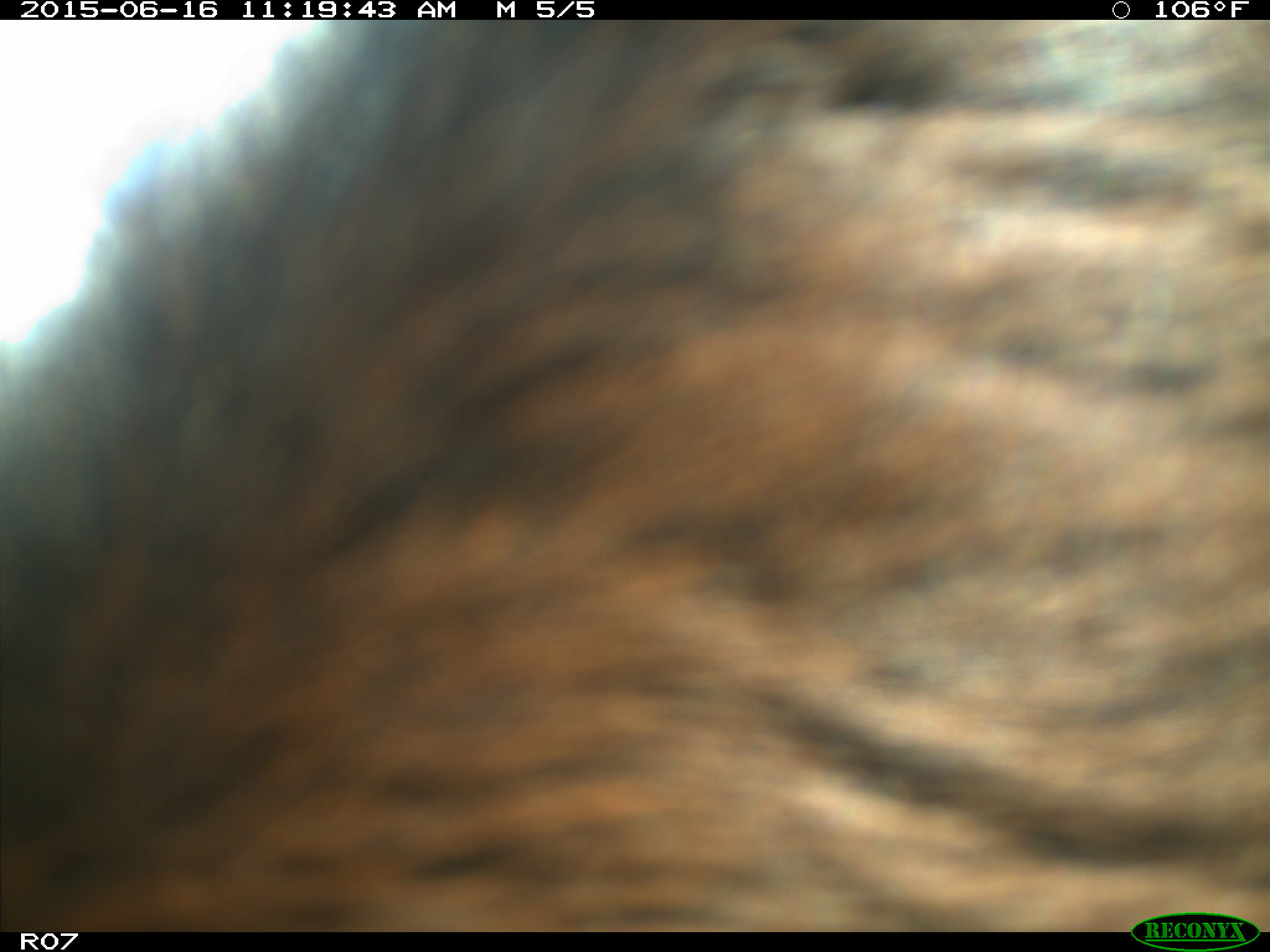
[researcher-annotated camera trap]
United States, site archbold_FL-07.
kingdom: Animalia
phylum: Chordata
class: Mammalia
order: Artiodactyla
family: Bovidae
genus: Bos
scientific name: Bos taurus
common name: domestic cow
Bos taurus (domestic cow).